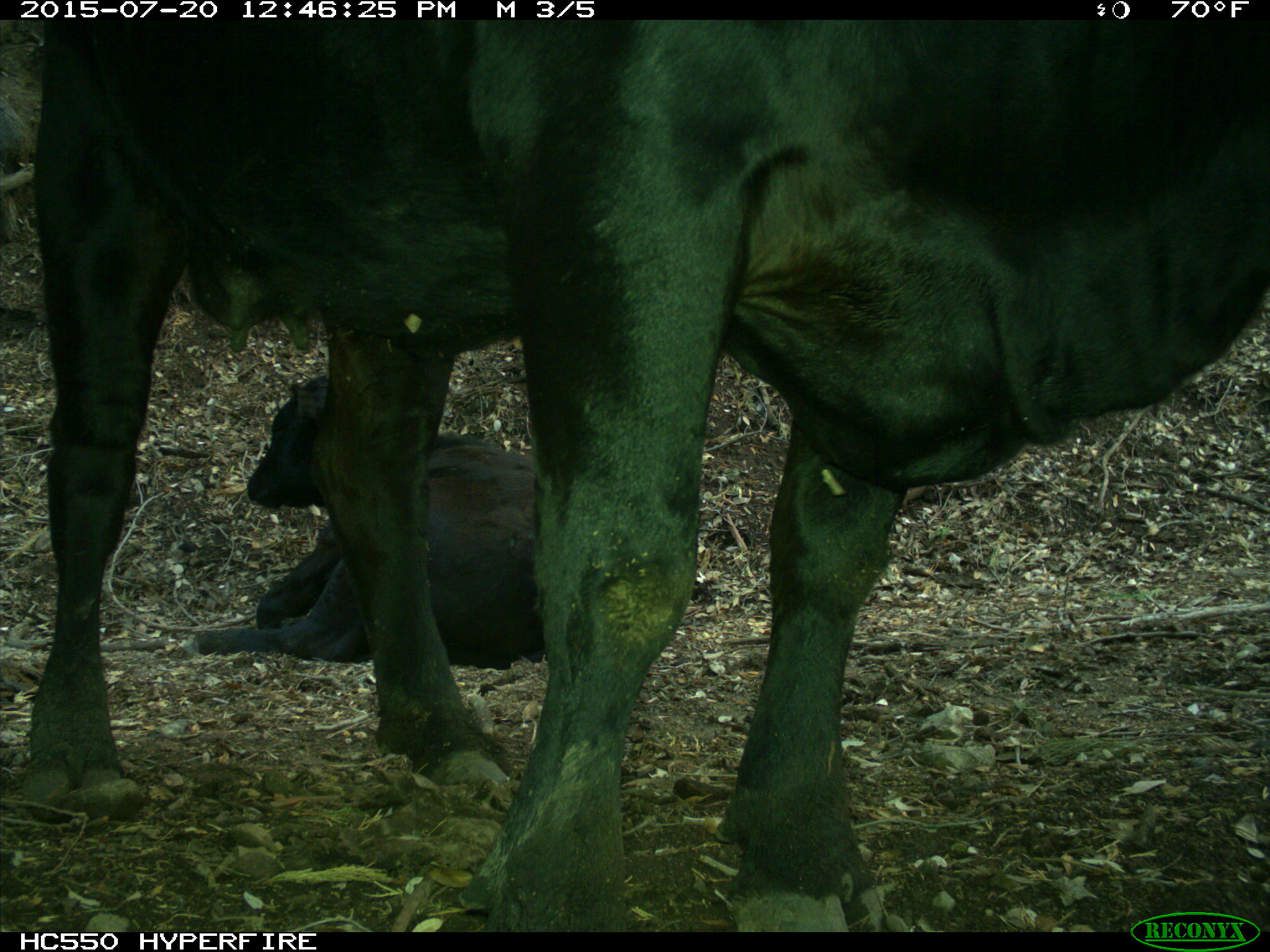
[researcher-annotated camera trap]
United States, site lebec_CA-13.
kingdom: Animalia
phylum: Chordata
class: Mammalia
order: Artiodactyla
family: Bovidae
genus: Bos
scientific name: Bos taurus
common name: domestic cow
Bos taurus (domestic cow).